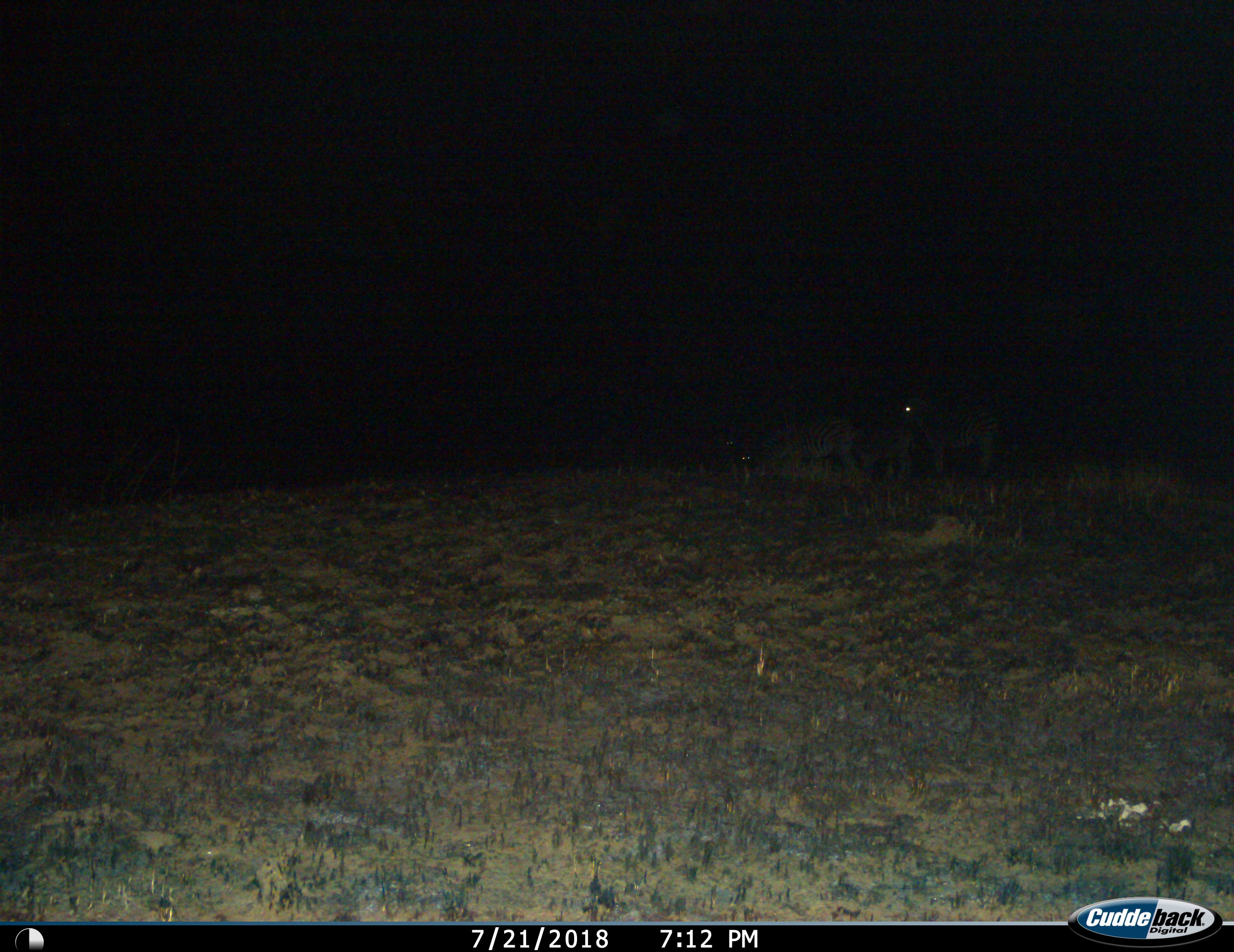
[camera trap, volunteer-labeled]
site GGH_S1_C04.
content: unidentified animal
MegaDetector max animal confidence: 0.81